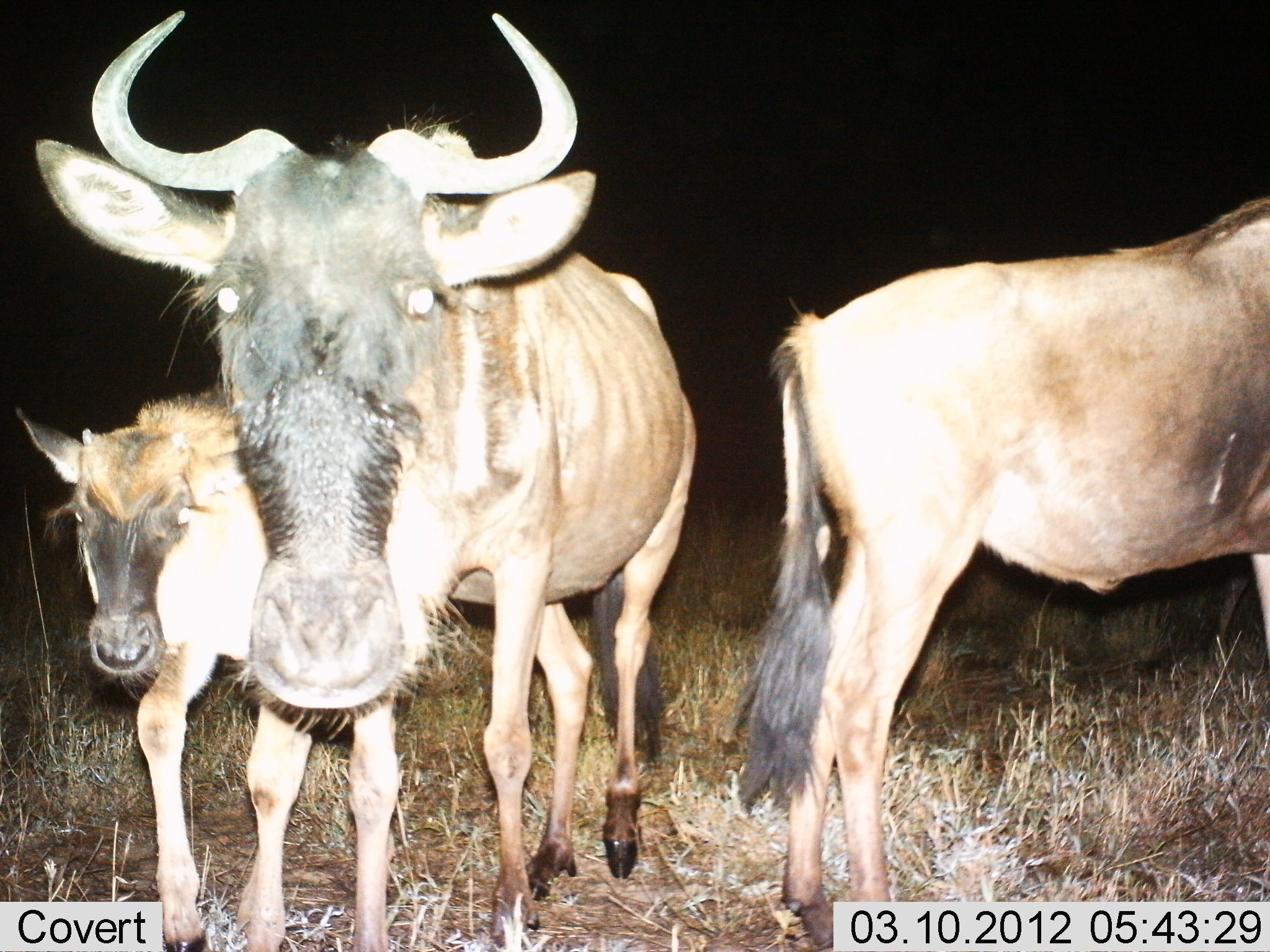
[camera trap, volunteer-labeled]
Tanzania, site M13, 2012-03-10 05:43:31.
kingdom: Animalia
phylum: Chordata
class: Mammalia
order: Artiodactyla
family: Bovidae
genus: Connochaetes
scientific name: Connochaetes taurinus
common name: blue wildebeest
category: wildebeest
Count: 3.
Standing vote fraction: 95%.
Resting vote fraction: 14%.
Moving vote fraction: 18%.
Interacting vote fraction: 0%.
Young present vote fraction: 64%.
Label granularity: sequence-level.